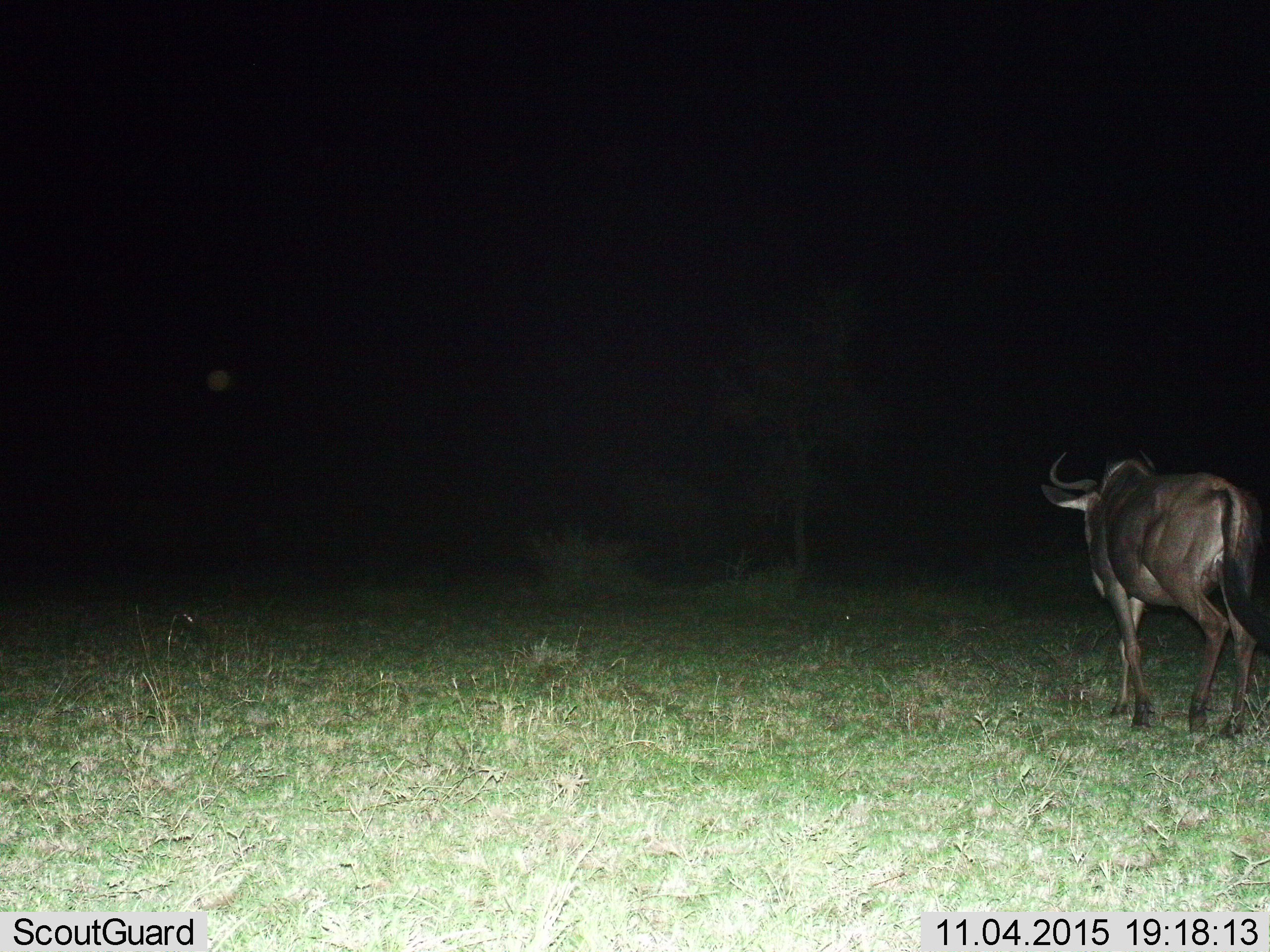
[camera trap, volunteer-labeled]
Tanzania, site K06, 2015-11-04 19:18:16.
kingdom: Animalia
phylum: Chordata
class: Mammalia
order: Artiodactyla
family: Bovidae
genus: Connochaetes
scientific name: Connochaetes taurinus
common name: blue wildebeest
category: wildebeest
Wildebeest (blue wildebeest) (Connochaetes taurinus), count 1. Behavior (volunteer vote fractions): standing 11%, resting 11%, moving 89%, interacting 0%. Young present (vote fraction): 0%. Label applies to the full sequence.